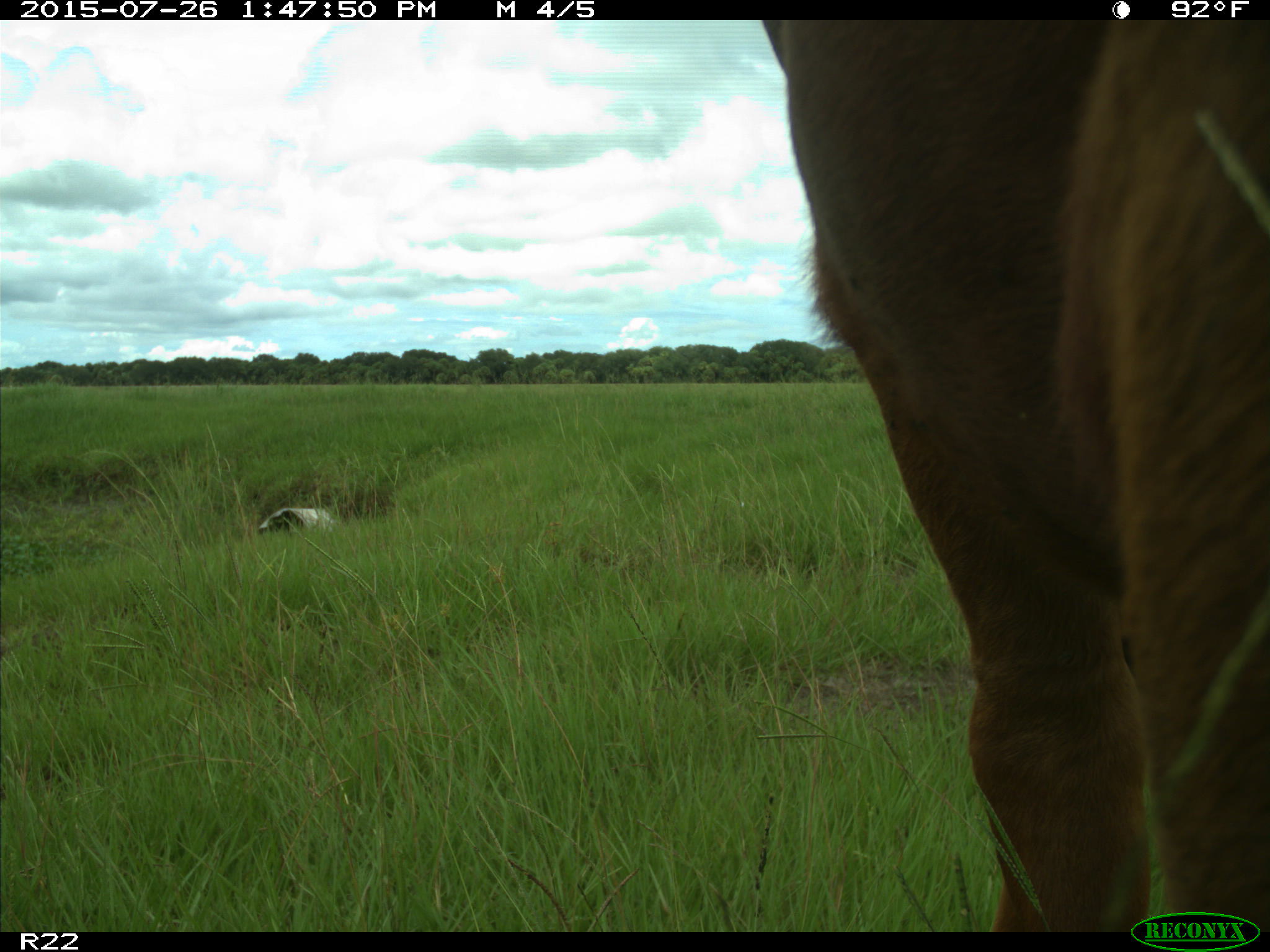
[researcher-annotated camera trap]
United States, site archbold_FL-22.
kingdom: Animalia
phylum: Chordata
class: Mammalia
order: Artiodactyla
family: Bovidae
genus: Bos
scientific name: Bos taurus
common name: domestic cow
Bos taurus (domestic cow).